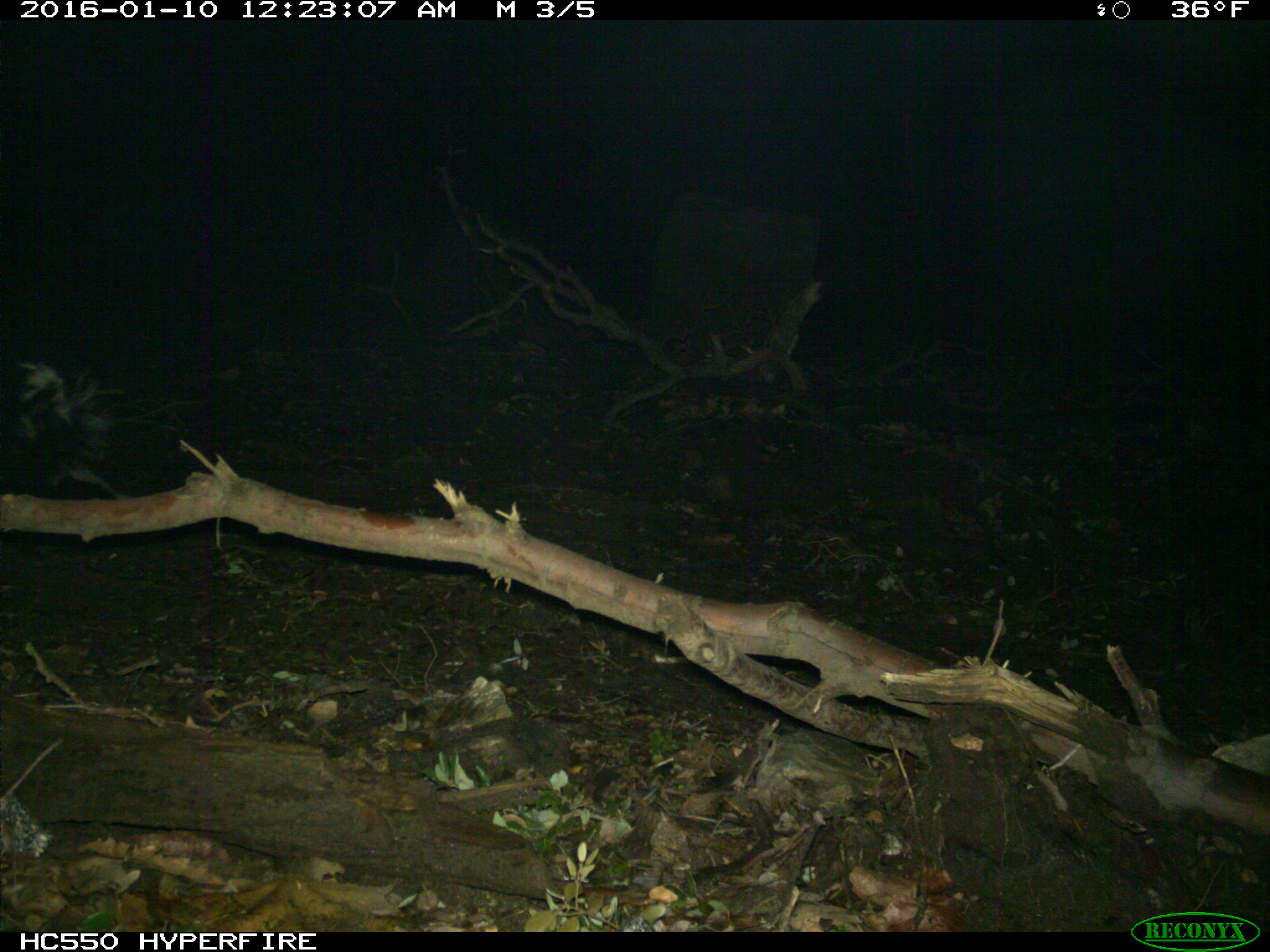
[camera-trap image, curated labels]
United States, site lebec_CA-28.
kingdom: Animalia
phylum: Chordata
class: Mammalia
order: Carnivora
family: Mephitidae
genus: Mephitis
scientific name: Mephitis mephitis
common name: striped skunk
Mephitis mephitis (striped skunk).